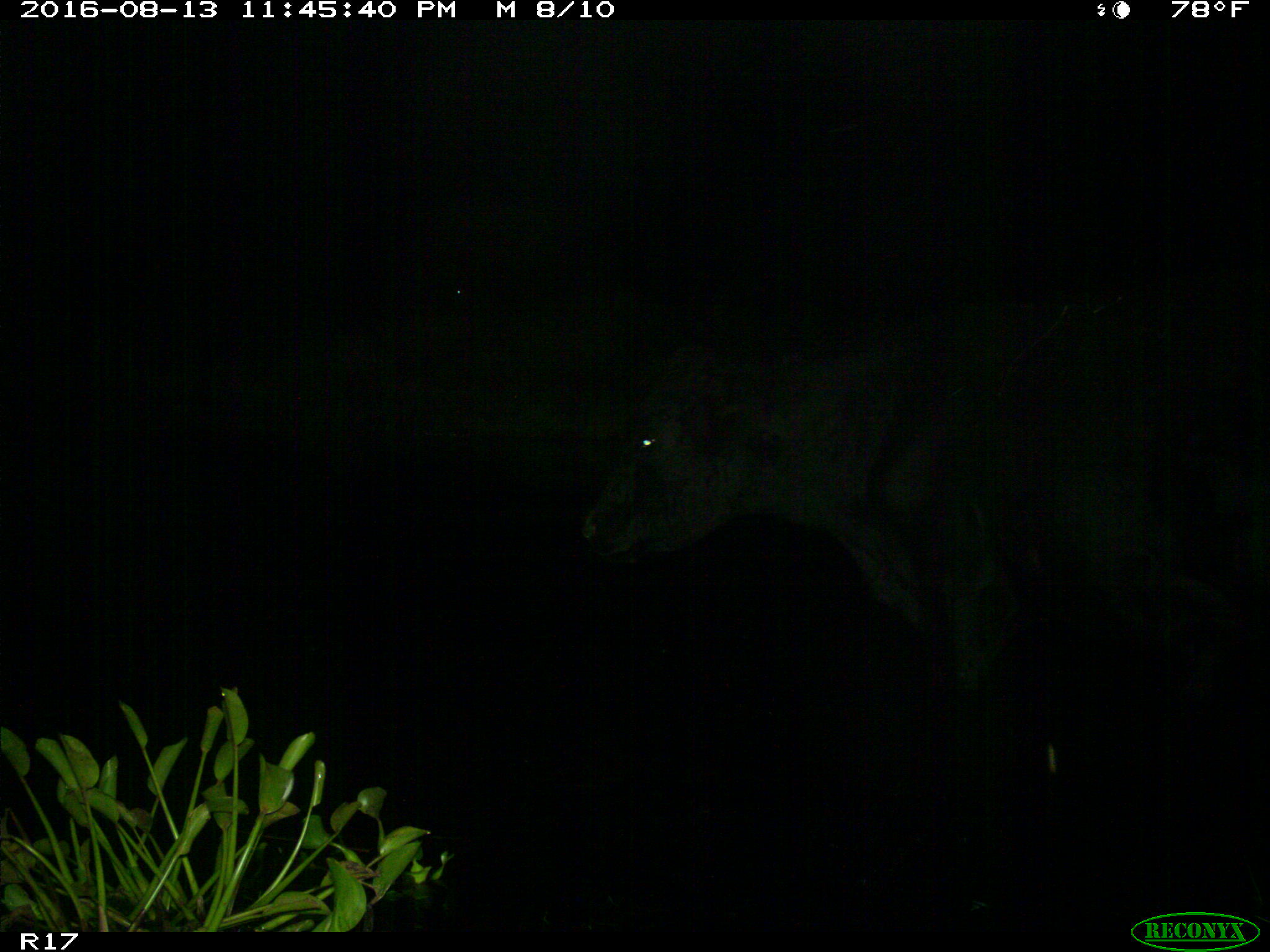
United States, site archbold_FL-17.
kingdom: Animalia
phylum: Chordata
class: Mammalia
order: Artiodactyla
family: Bovidae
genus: Bos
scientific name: Bos taurus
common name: domestic cow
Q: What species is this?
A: Bos taurus (domestic cow).